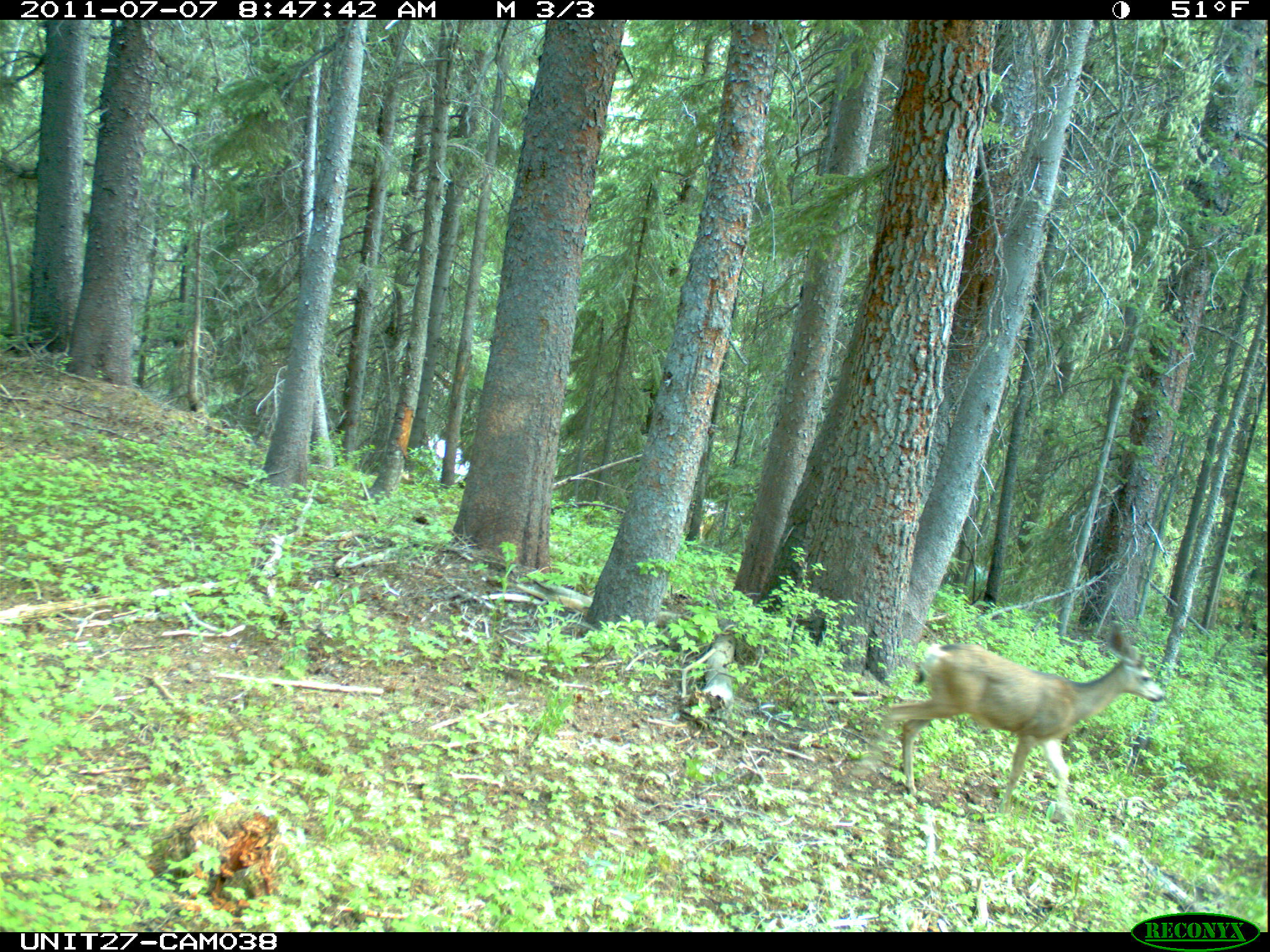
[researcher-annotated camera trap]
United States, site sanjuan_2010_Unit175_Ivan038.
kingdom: Animalia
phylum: Chordata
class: Mammalia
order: Artiodactyla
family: Cervidae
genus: Odocoileus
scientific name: Odocoileus hemionus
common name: mule deer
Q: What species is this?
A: Odocoileus hemionus (mule deer).